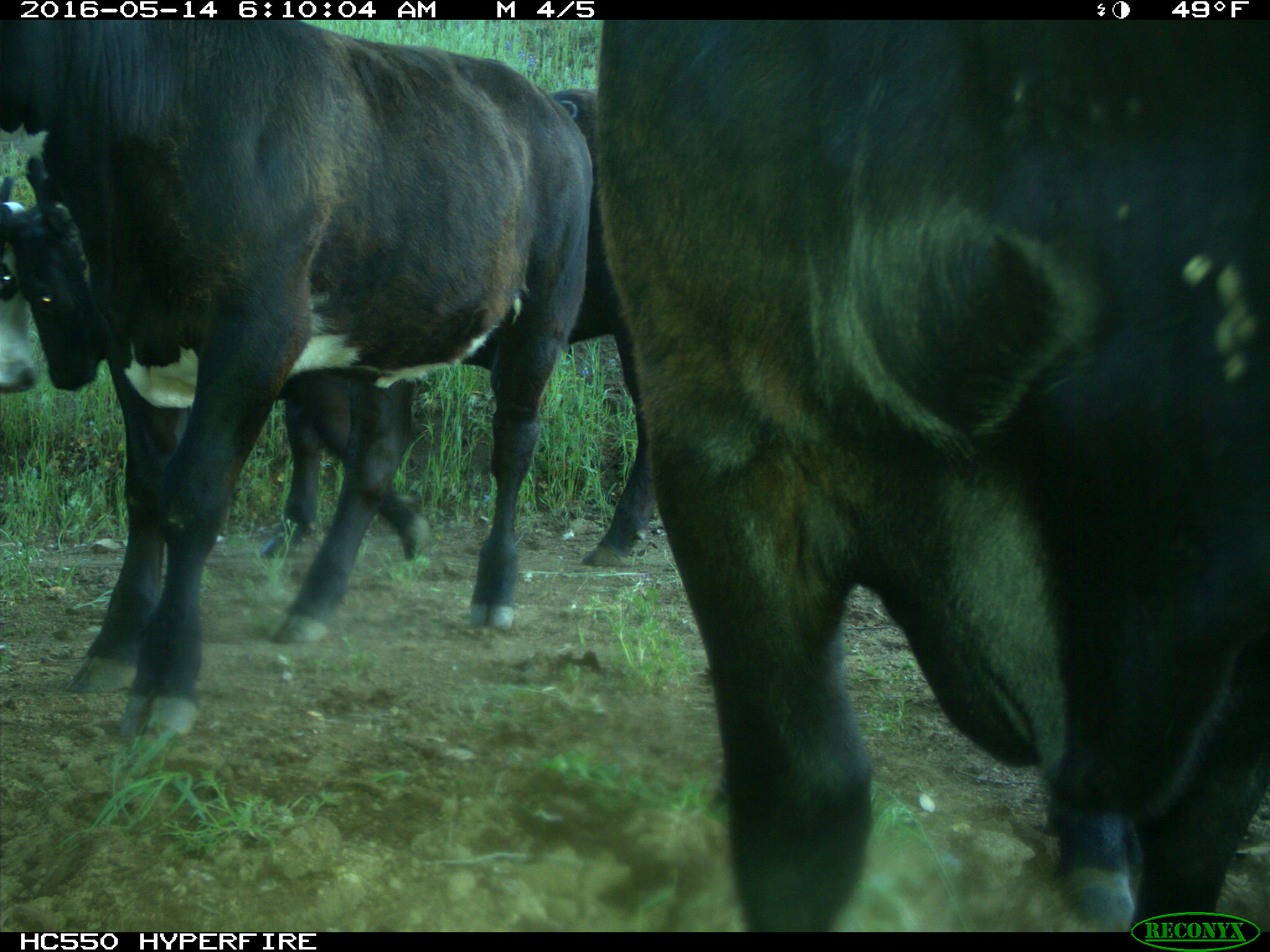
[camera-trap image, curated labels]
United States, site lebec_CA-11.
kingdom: Animalia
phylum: Chordata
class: Mammalia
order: Artiodactyla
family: Bovidae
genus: Bos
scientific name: Bos taurus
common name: domestic cow